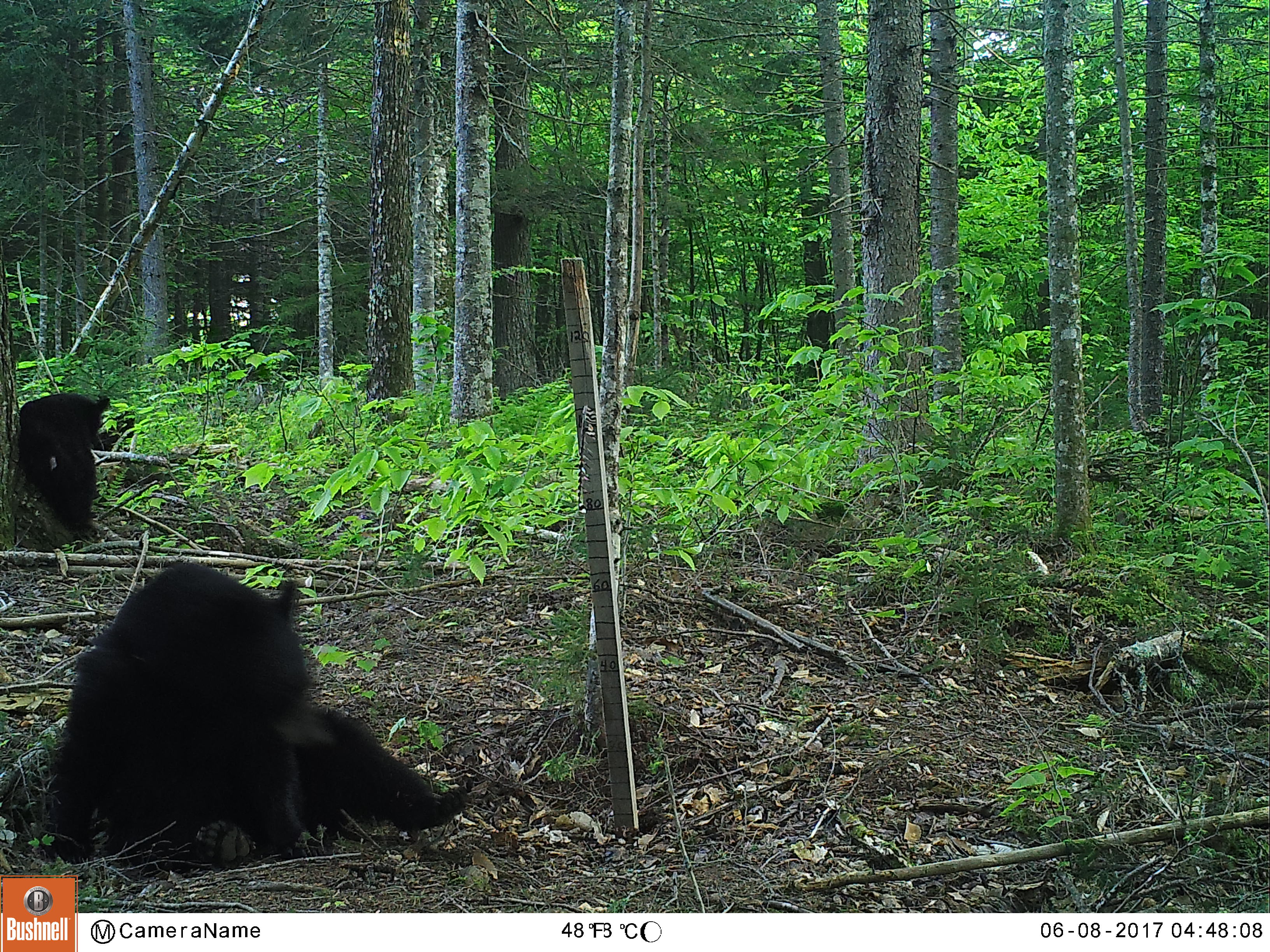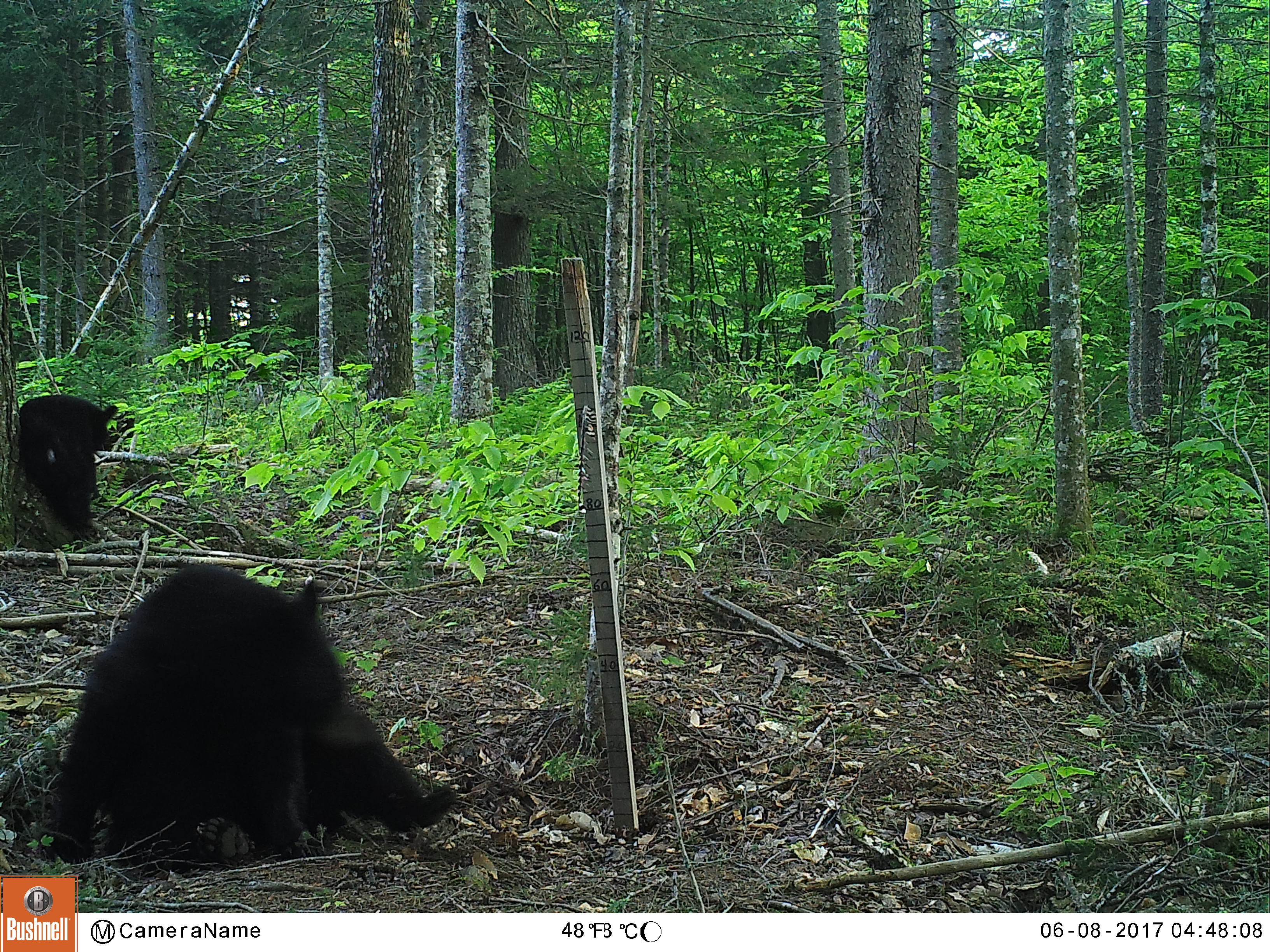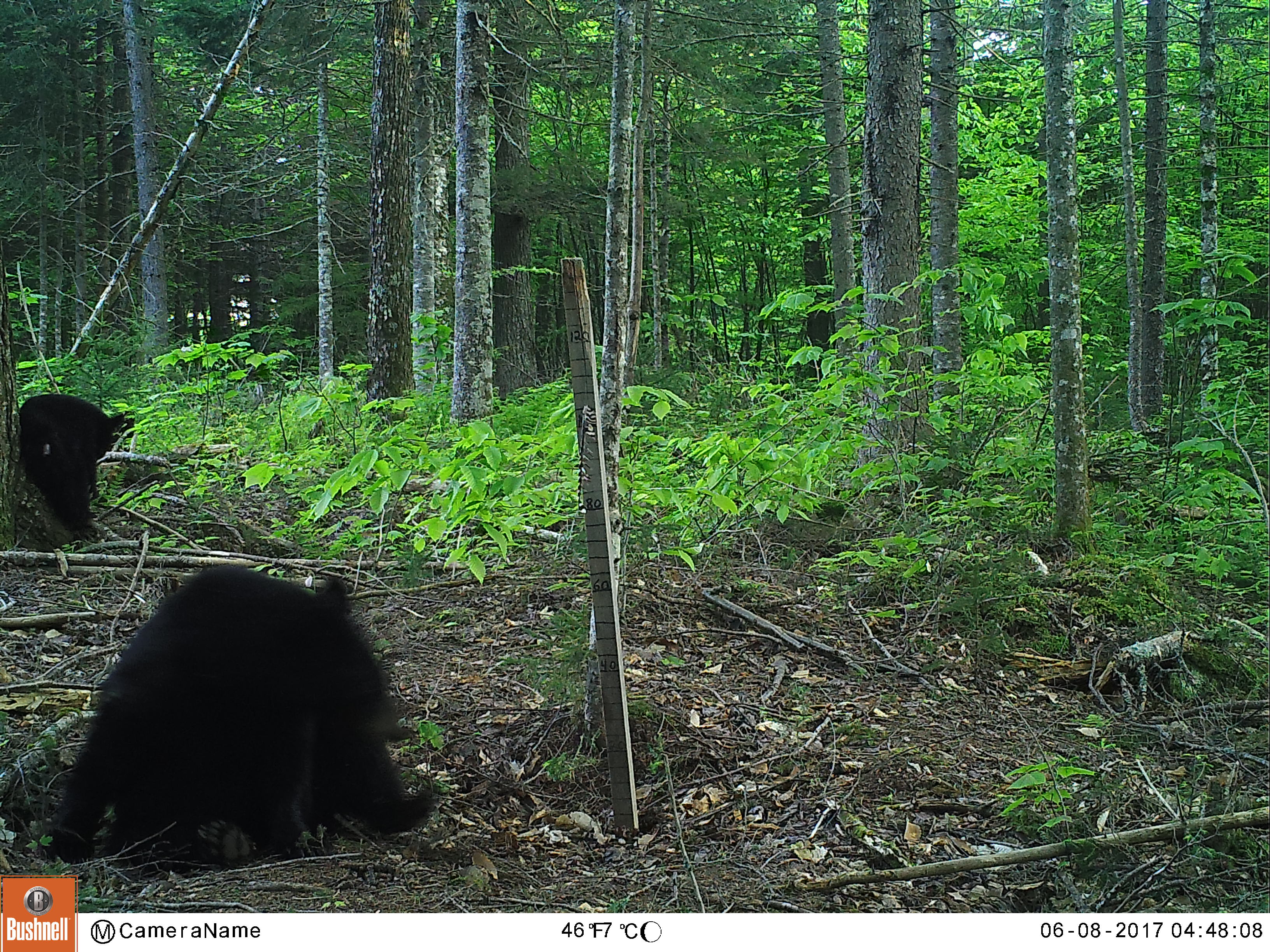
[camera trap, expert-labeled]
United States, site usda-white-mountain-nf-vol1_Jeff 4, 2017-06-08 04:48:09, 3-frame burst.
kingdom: Animalia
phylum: Chordata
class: Mammalia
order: Carnivora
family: Ursidae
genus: Ursus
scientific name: Ursus americanus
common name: black bear